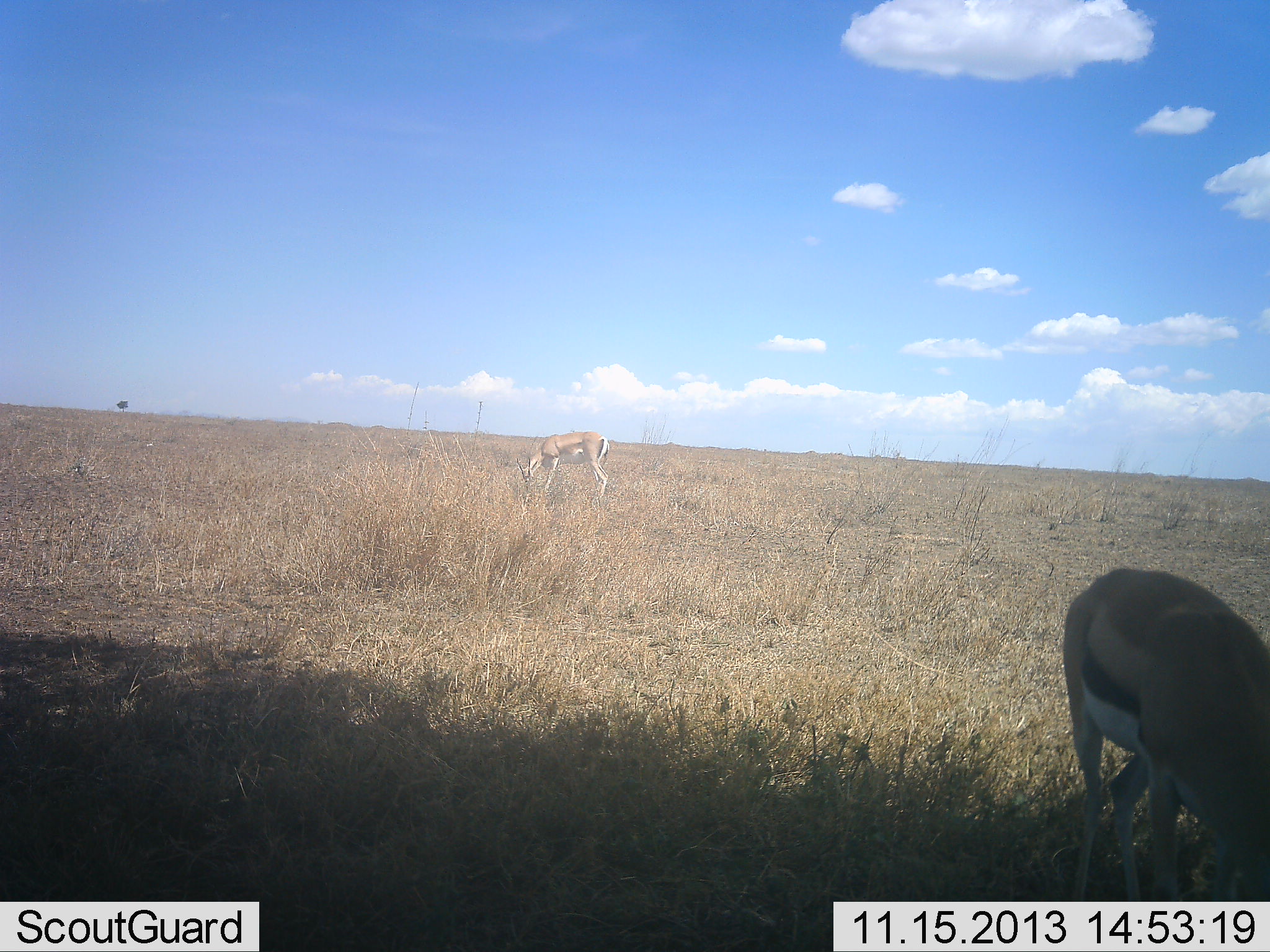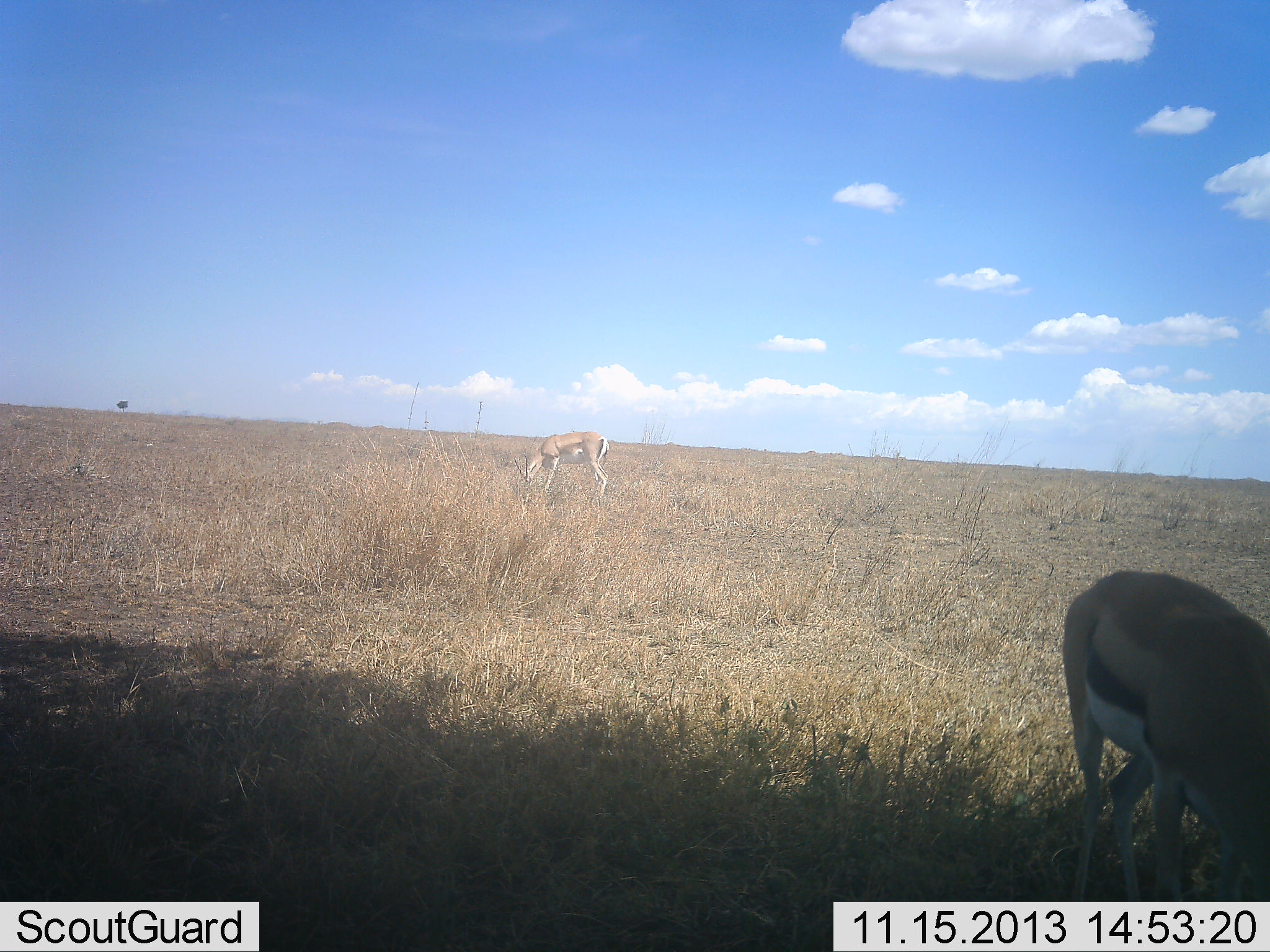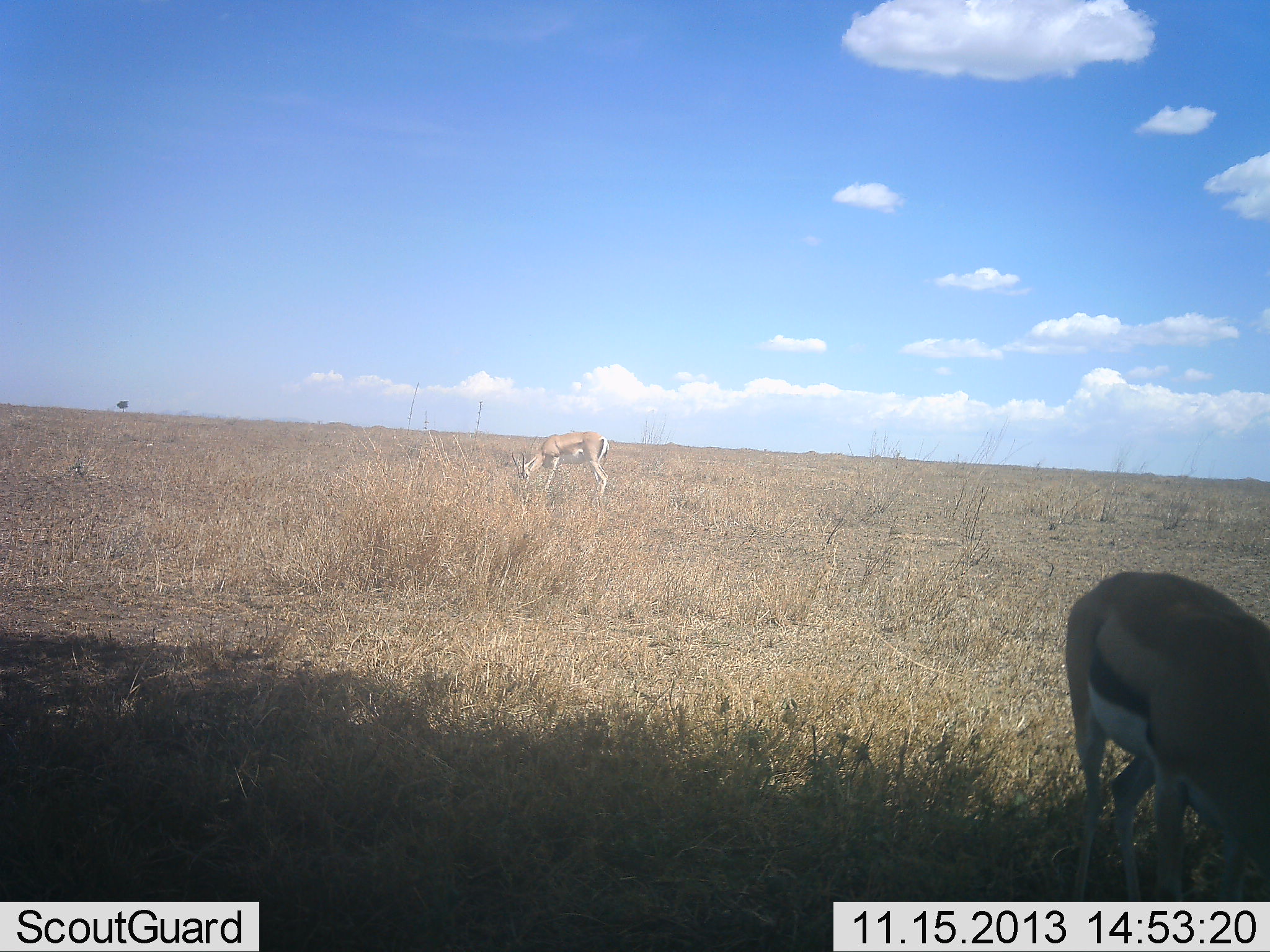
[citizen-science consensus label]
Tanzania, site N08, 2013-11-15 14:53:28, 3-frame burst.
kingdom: Animalia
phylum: Chordata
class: Mammalia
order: Artiodactyla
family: Bovidae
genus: Eudorcas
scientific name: Eudorcas thomsonii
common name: thomson's gazelle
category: gazellethomsons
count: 2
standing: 22%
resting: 0%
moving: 3%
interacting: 0%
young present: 0%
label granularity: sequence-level